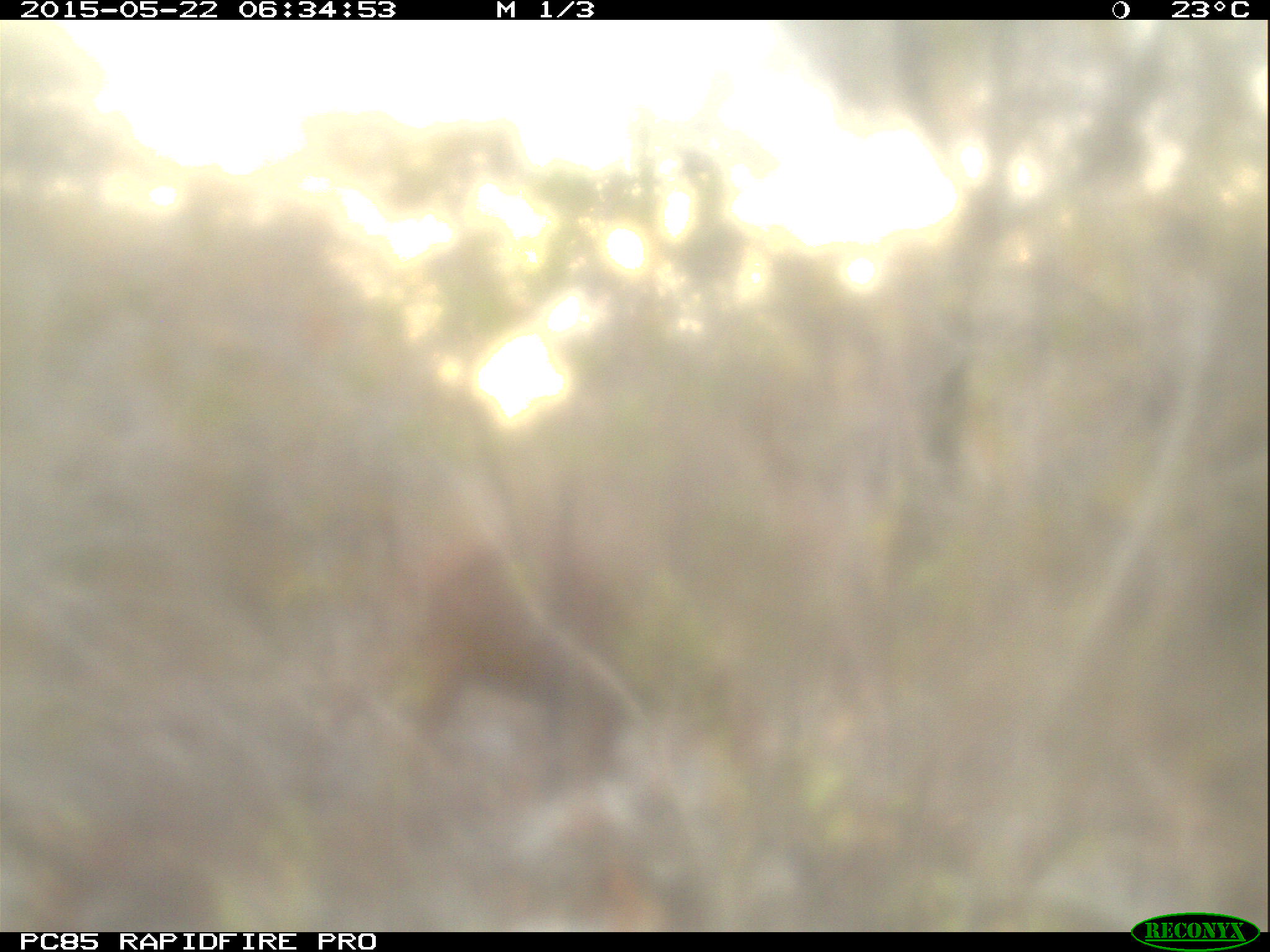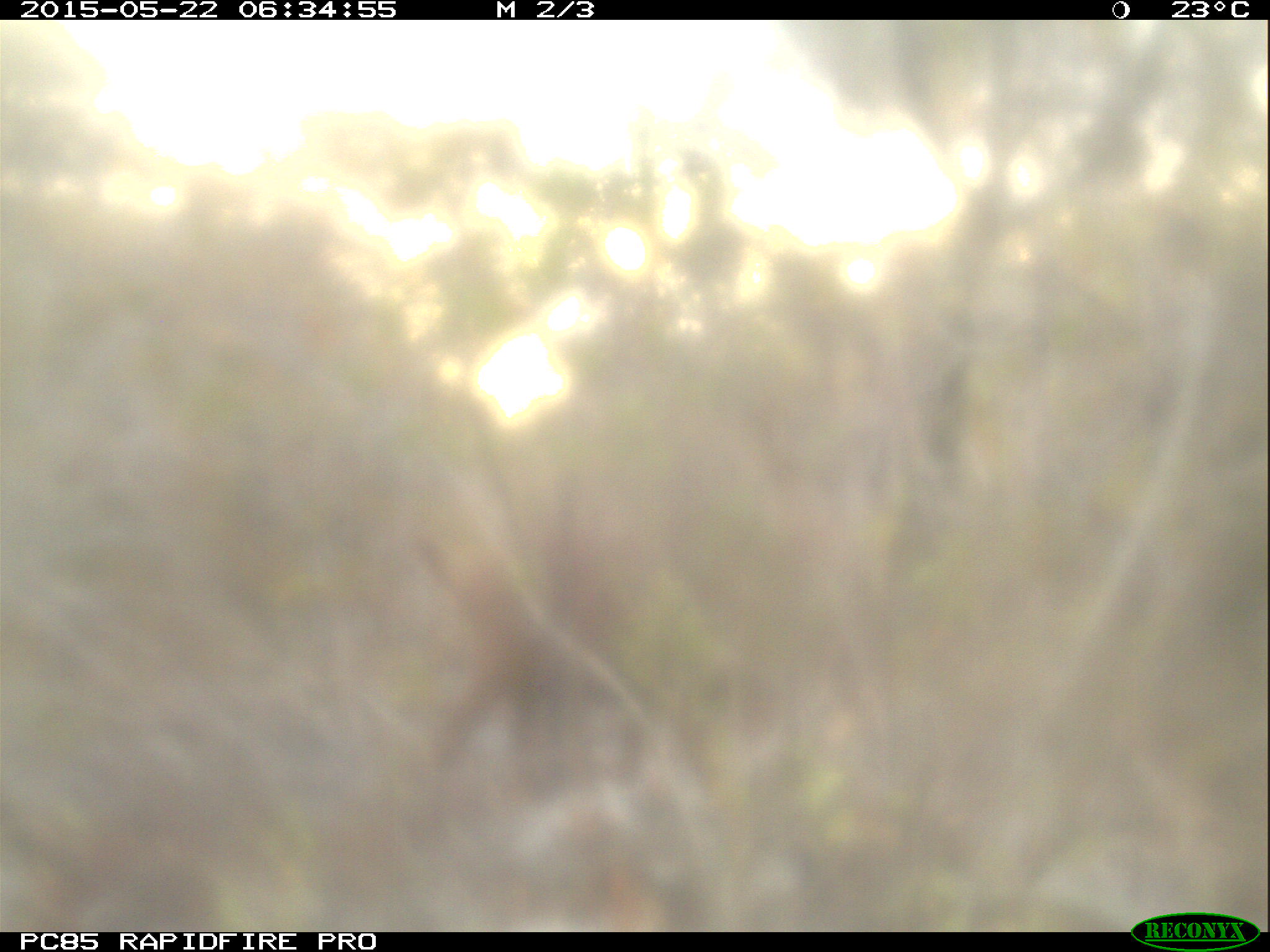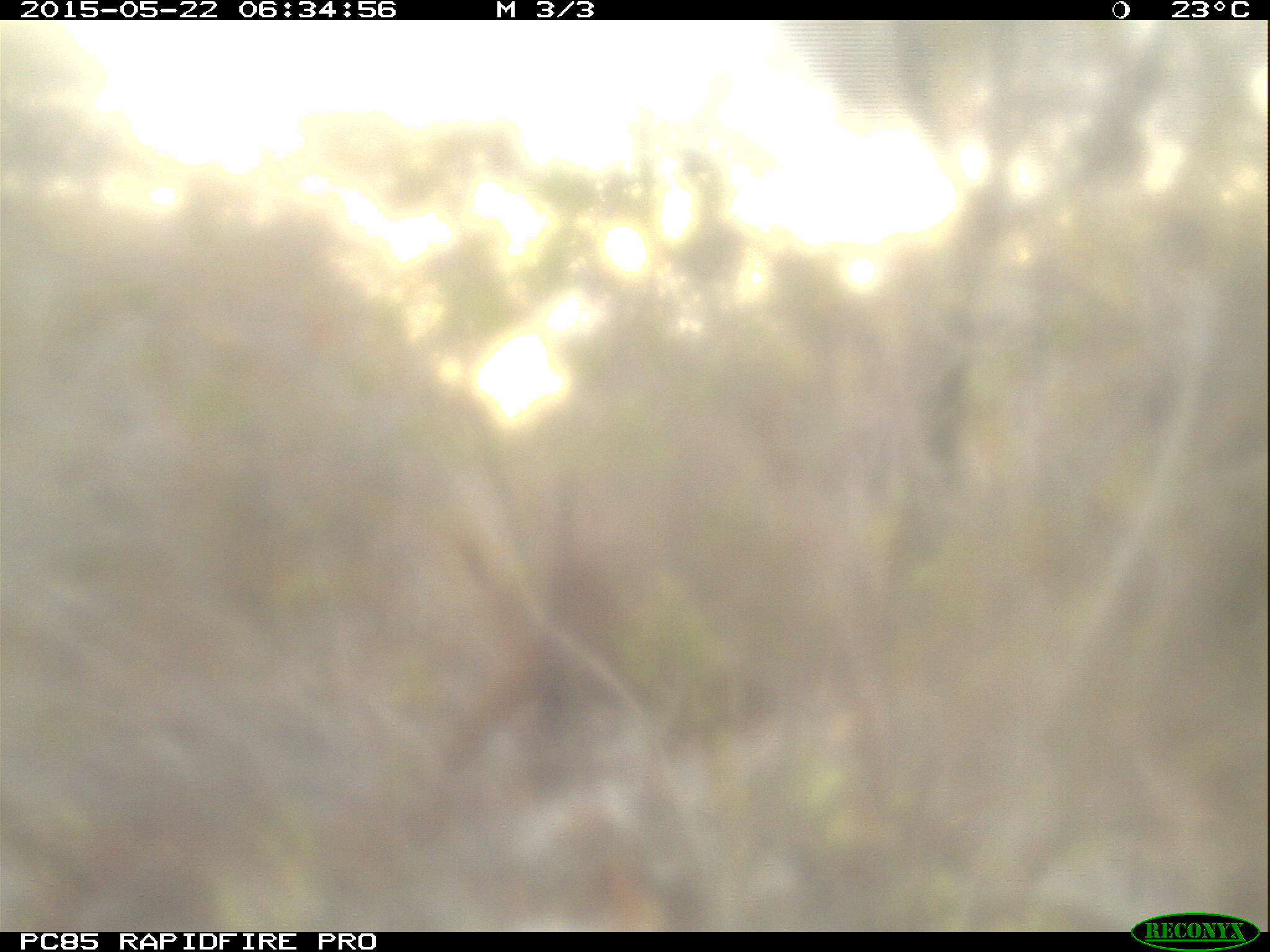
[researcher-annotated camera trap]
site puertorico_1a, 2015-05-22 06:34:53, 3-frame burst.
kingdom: Animalia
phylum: Chordata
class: Mammalia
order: Artiodactyla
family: Bovidae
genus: Capra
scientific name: Capra hircus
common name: goat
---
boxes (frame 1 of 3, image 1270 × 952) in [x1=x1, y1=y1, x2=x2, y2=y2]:
goat: [x1=407, y1=482, x2=668, y2=762]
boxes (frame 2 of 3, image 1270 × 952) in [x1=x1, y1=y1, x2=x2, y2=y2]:
goat: [x1=428, y1=516, x2=639, y2=786]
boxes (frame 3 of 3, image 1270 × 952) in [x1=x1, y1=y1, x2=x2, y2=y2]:
goat: [x1=426, y1=517, x2=641, y2=788]